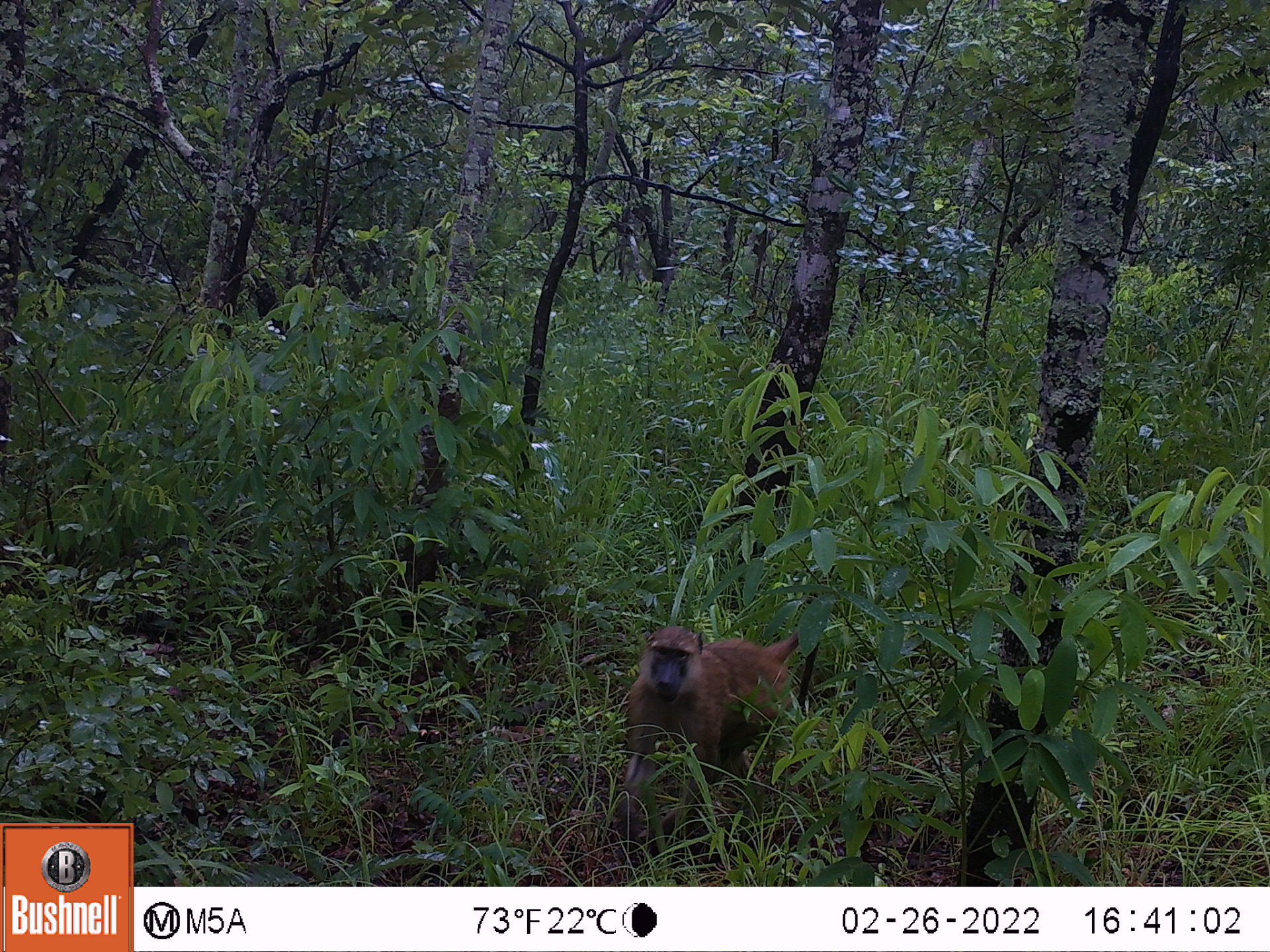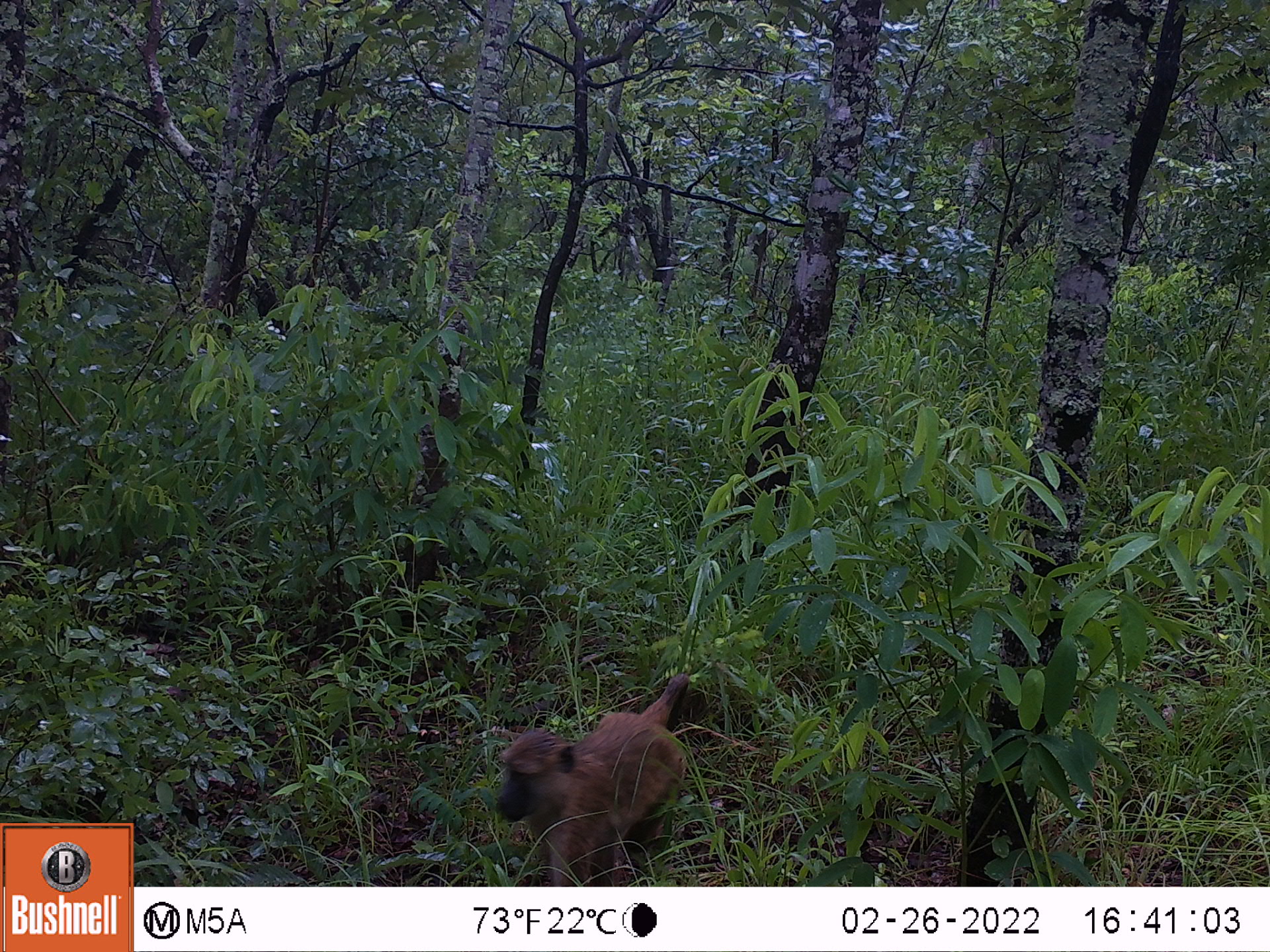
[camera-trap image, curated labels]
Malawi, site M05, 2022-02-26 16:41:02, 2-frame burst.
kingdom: Animalia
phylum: Chordata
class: Mammalia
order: Primates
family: Cercopithecidae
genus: Papio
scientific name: Papio cynocephalus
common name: yellow baboon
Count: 1.